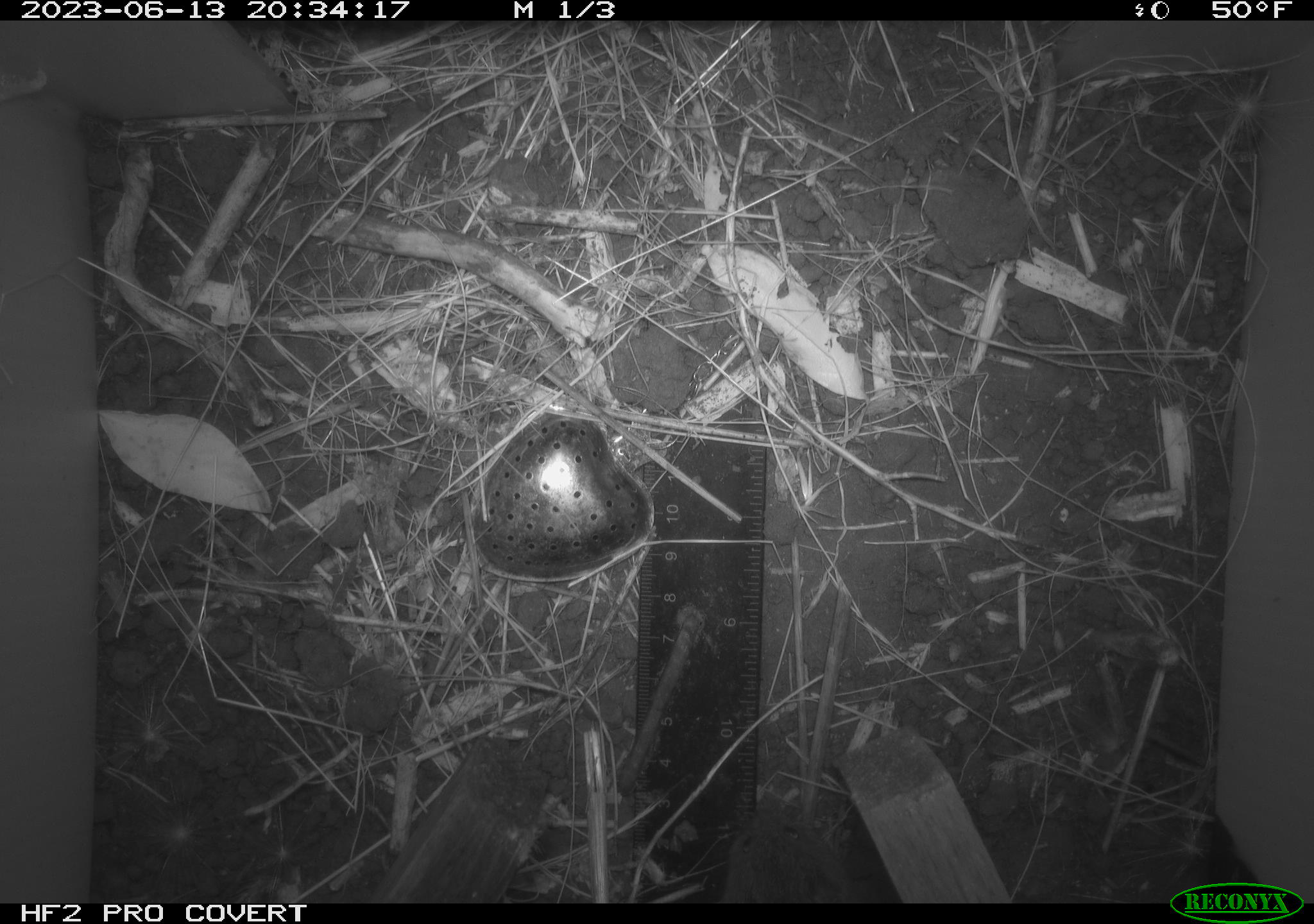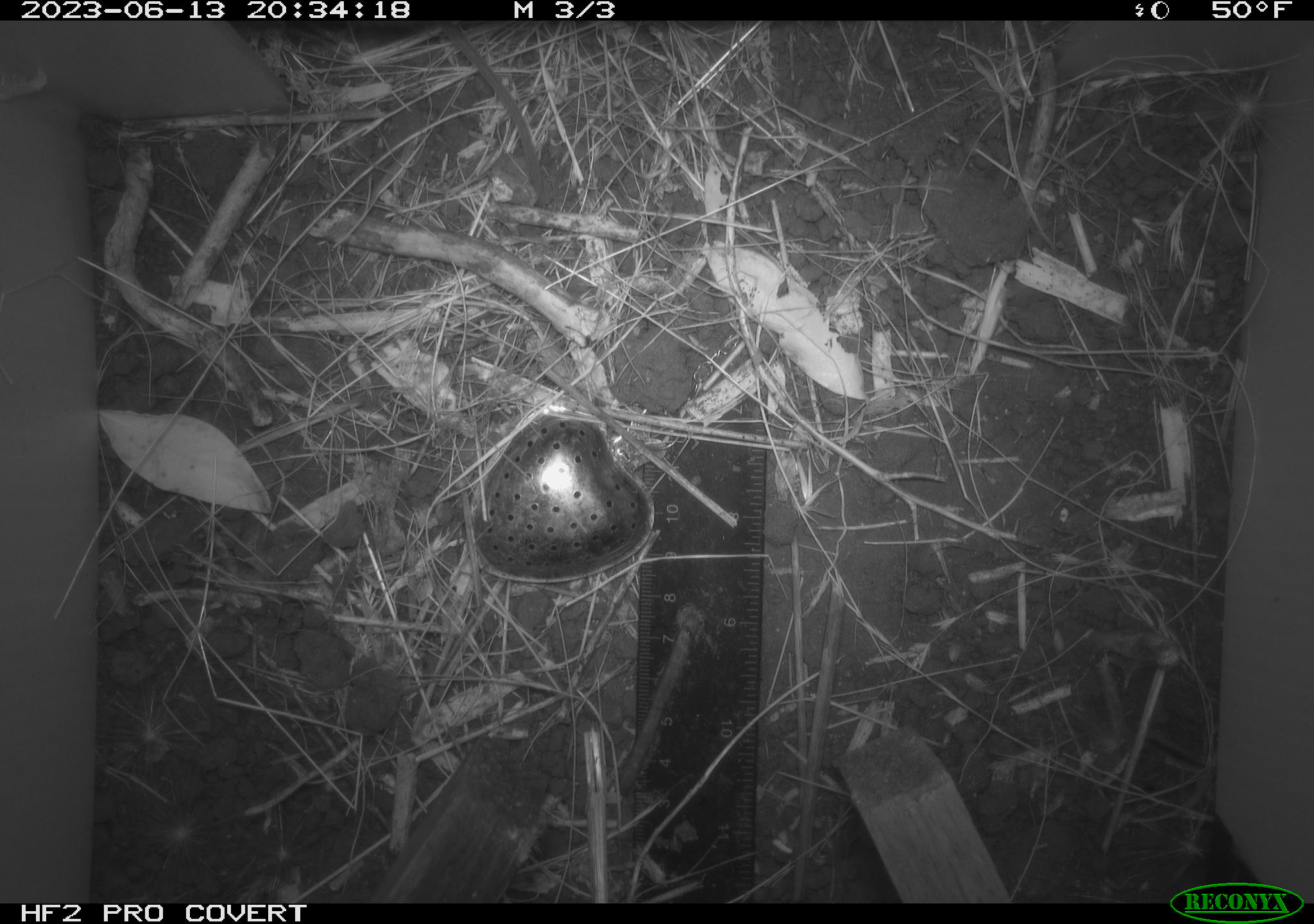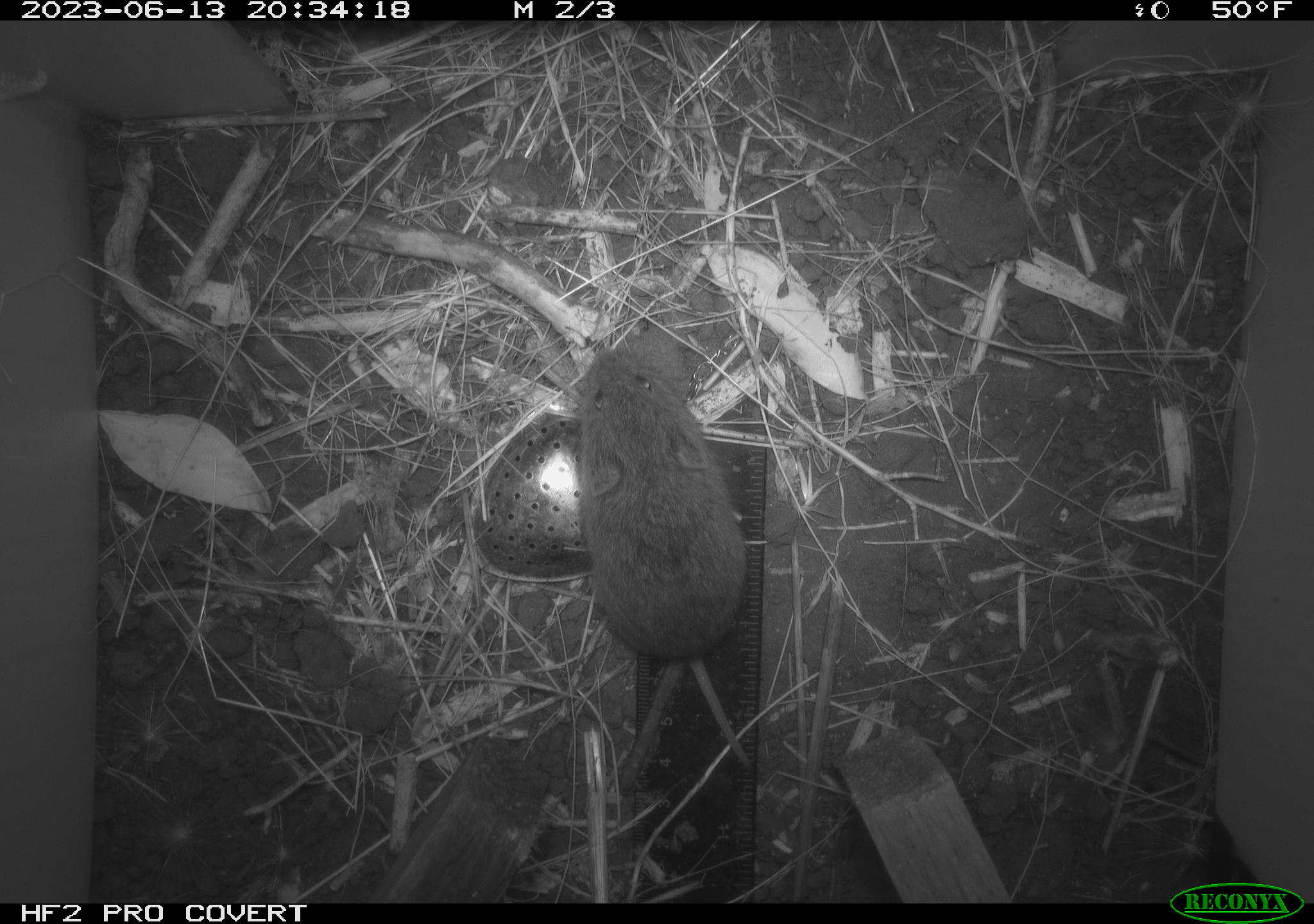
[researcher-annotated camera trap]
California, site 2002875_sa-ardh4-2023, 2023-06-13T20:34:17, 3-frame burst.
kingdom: Animalia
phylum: Chordata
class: Mammalia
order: Rodentia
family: Cricetidae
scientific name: Arvicolinae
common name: voles, lemmings, and muskrats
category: arvicolinae subfamily